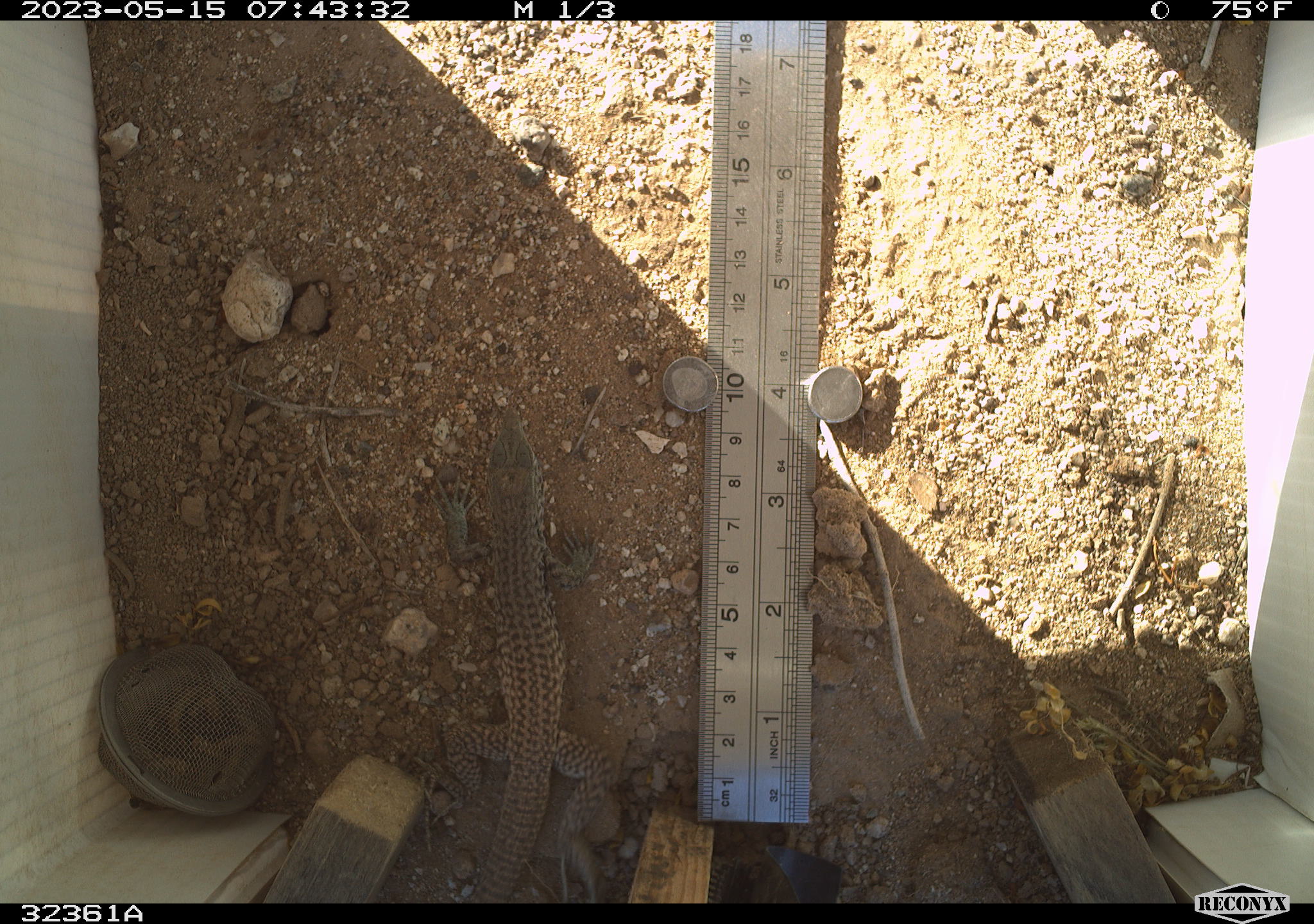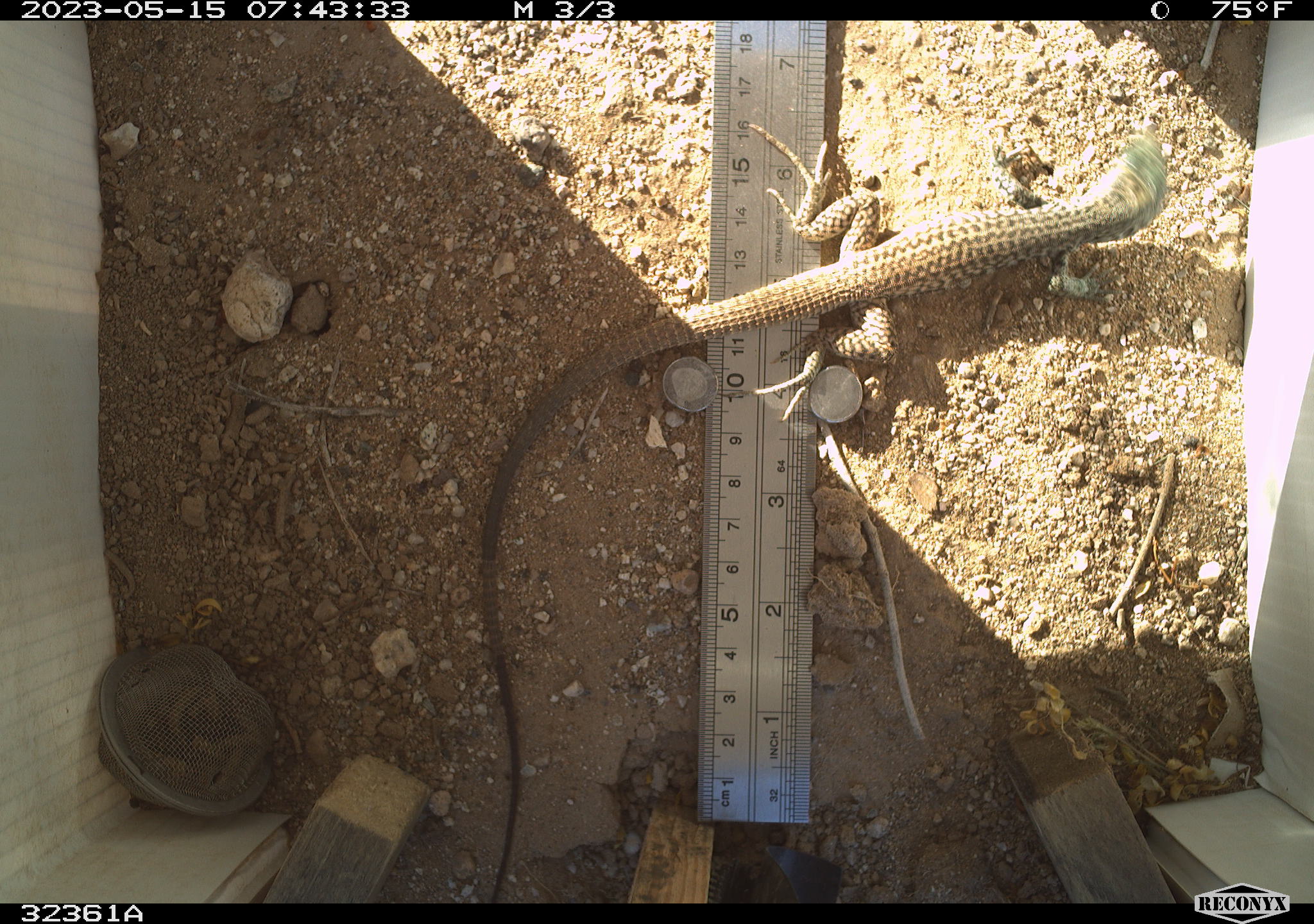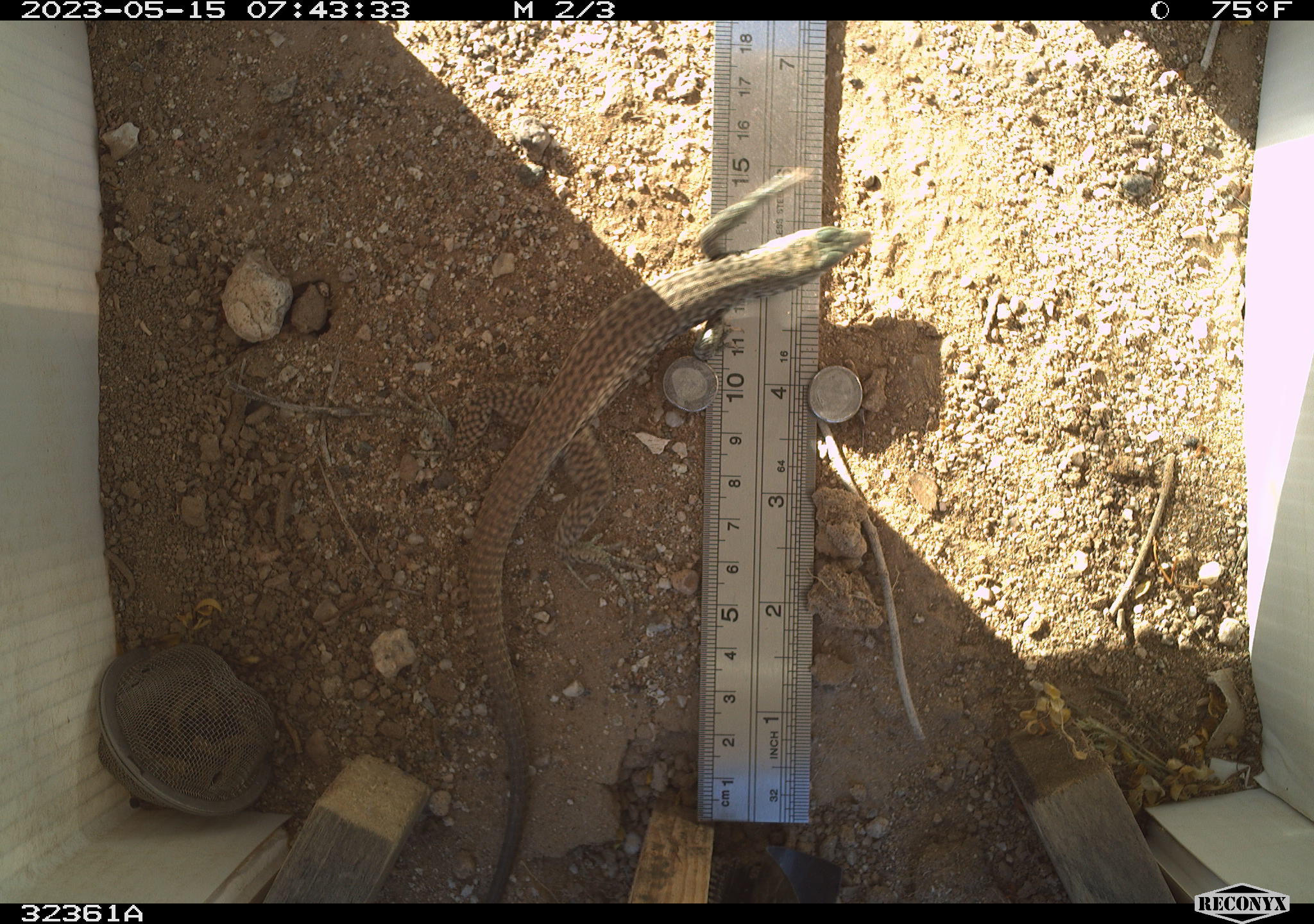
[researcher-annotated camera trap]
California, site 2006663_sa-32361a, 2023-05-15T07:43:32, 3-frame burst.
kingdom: Animalia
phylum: Chordata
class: Reptilia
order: Squamata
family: Teiidae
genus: Aspidoscelis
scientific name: Aspidoscelis tigris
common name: western whiptail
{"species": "western whiptail (Aspidoscelis tigris)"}